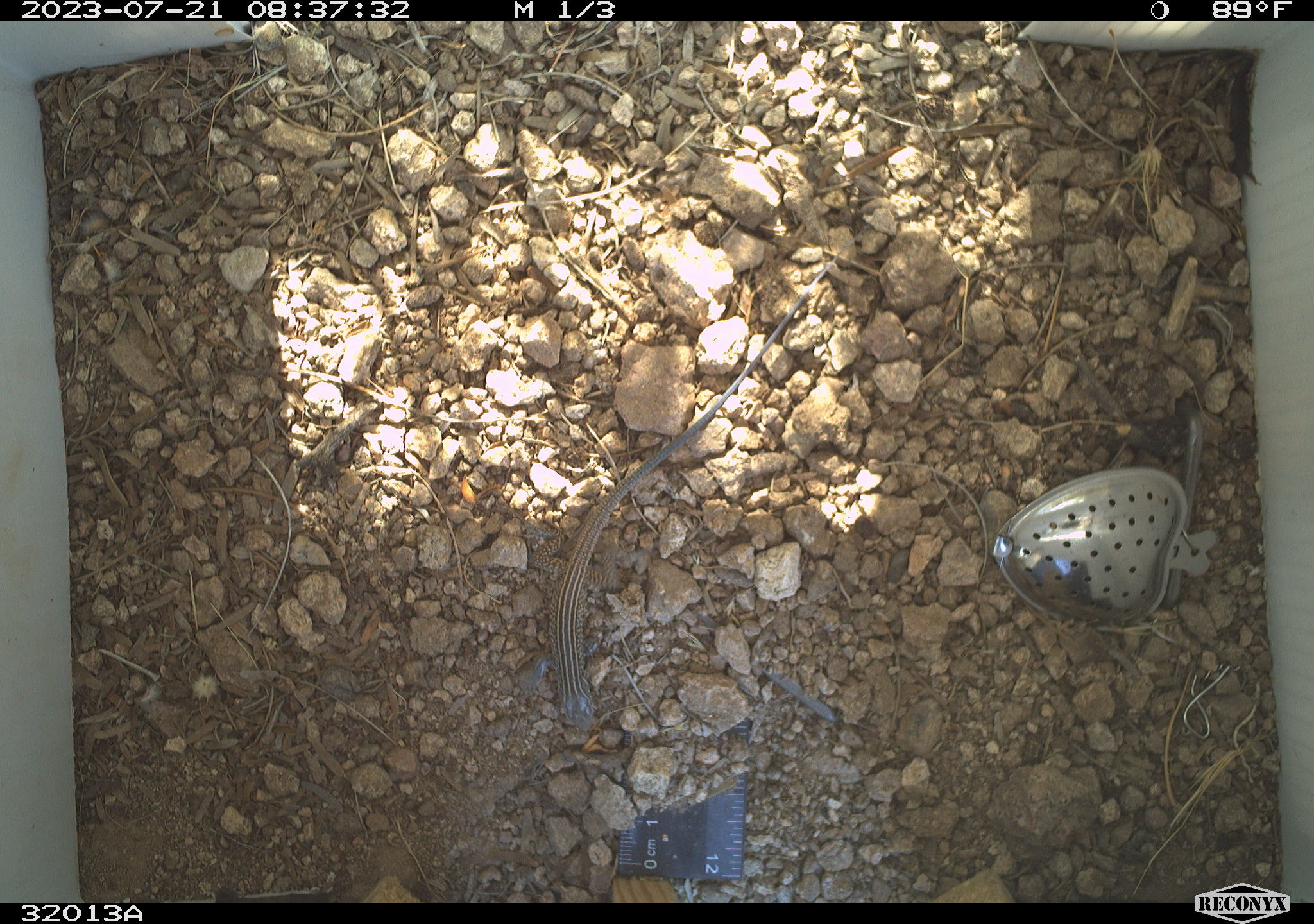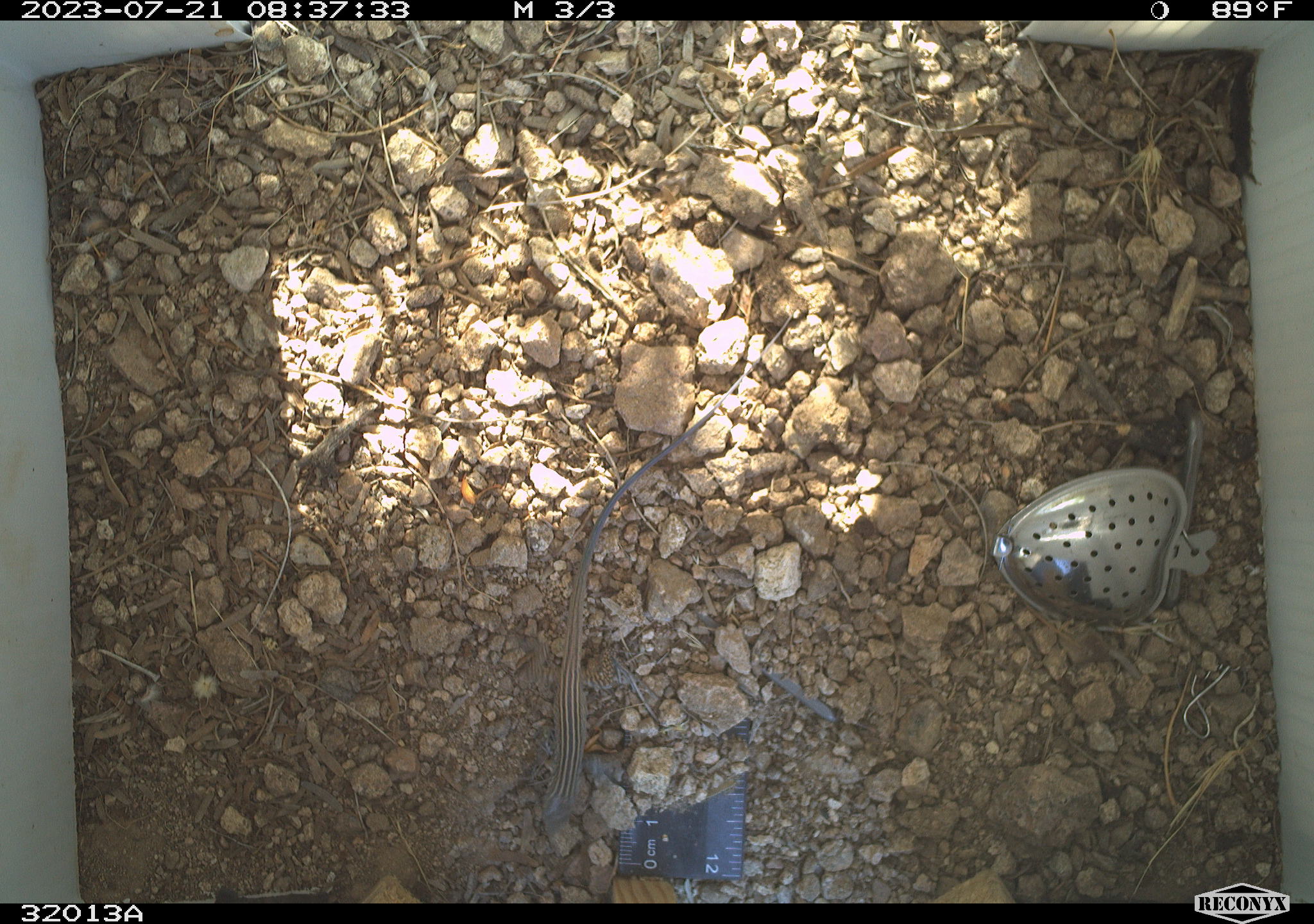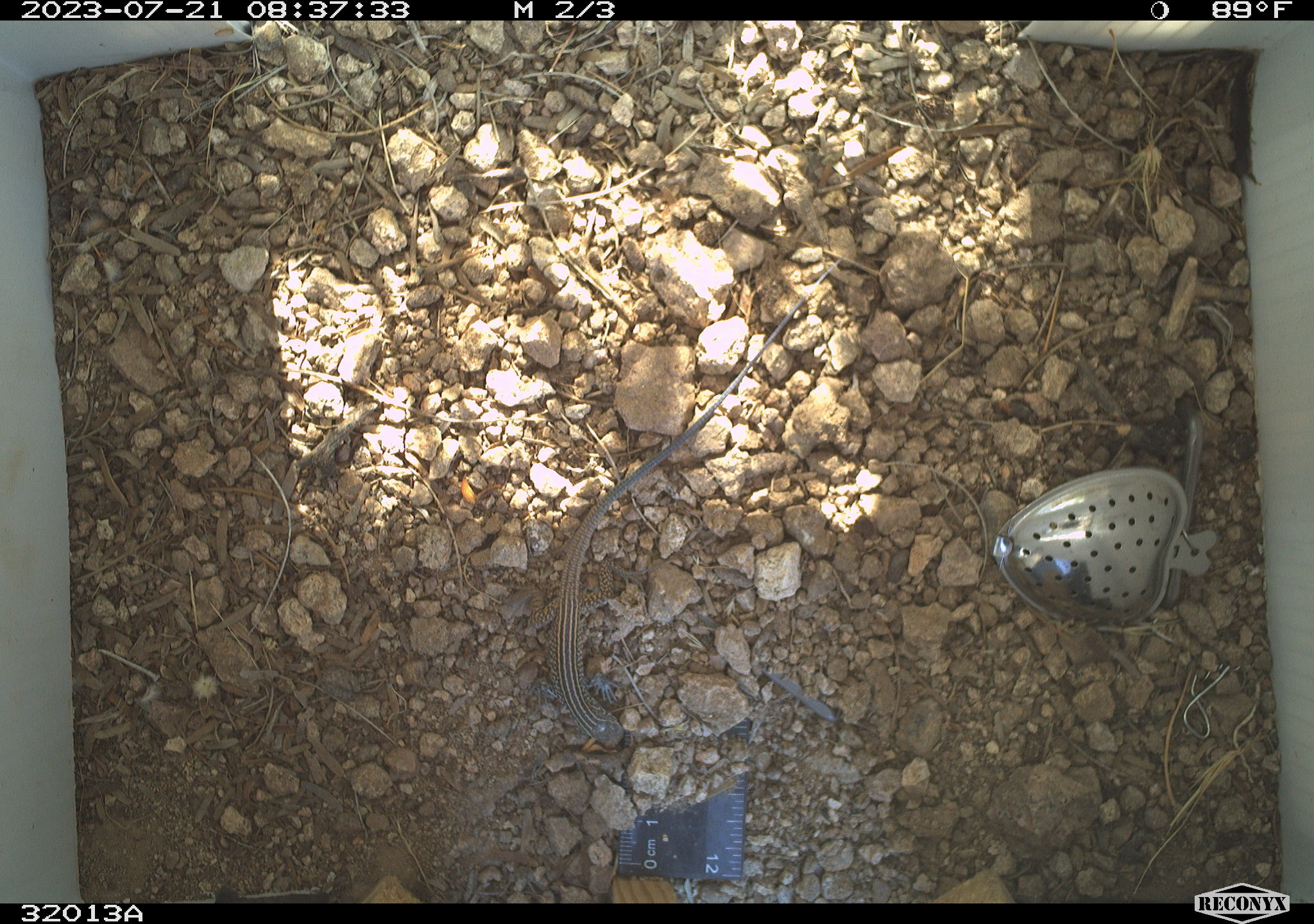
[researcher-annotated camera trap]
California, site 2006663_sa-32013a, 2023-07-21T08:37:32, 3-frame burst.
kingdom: Animalia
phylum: Chordata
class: Reptilia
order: Squamata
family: Teiidae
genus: Aspidoscelis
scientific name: Aspidoscelis tigris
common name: western whiptail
Western whiptail (Aspidoscelis tigris).